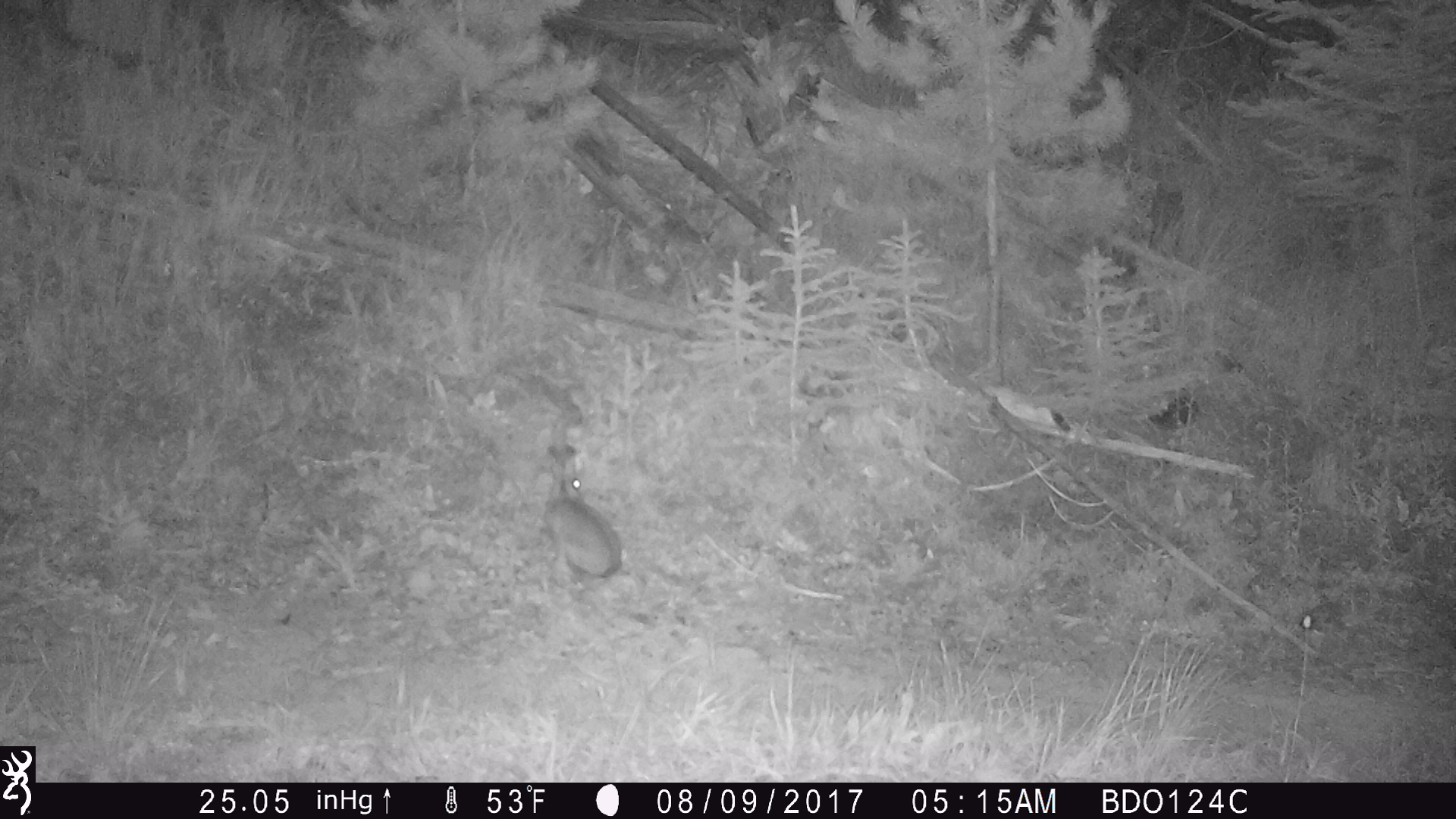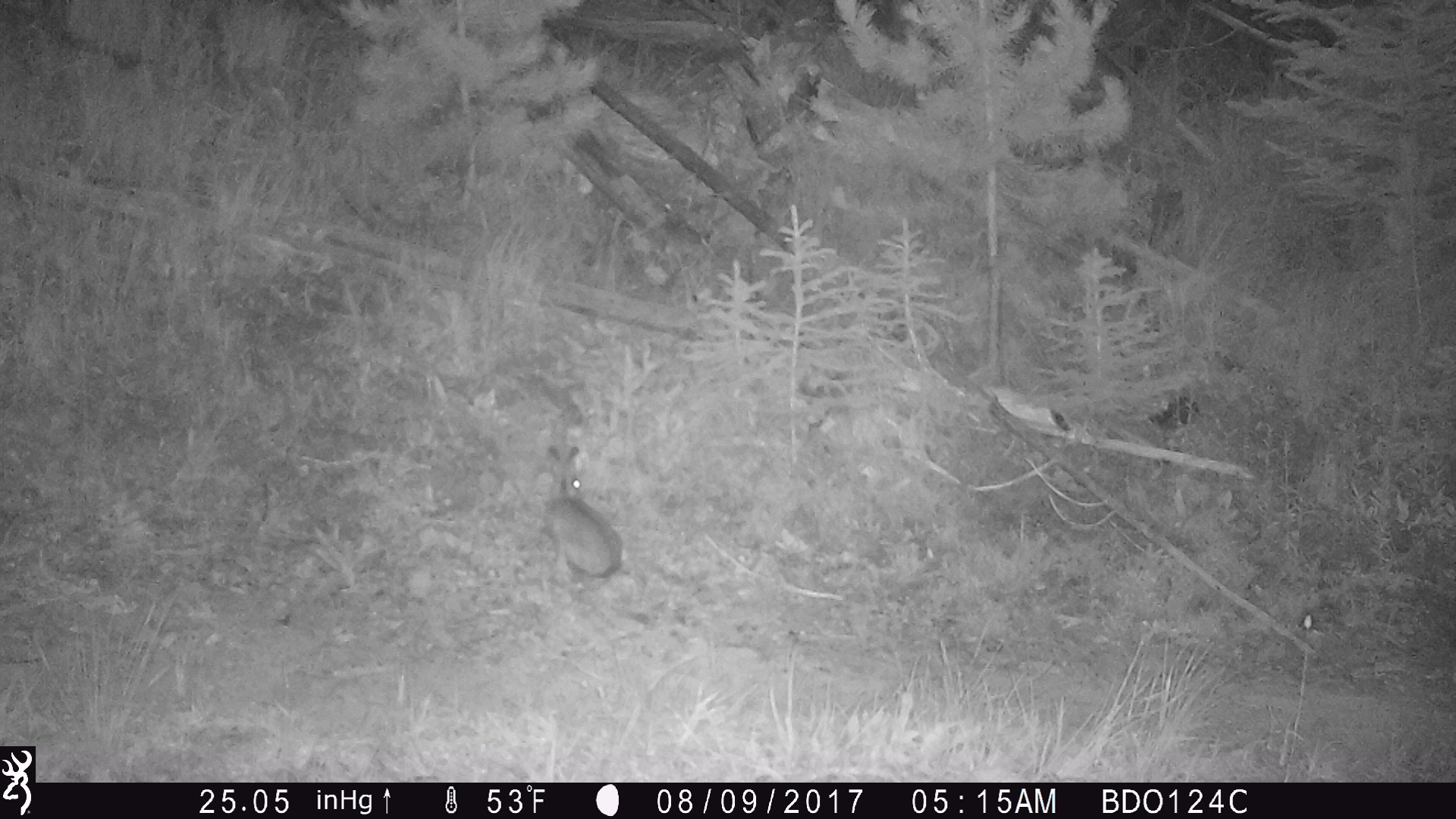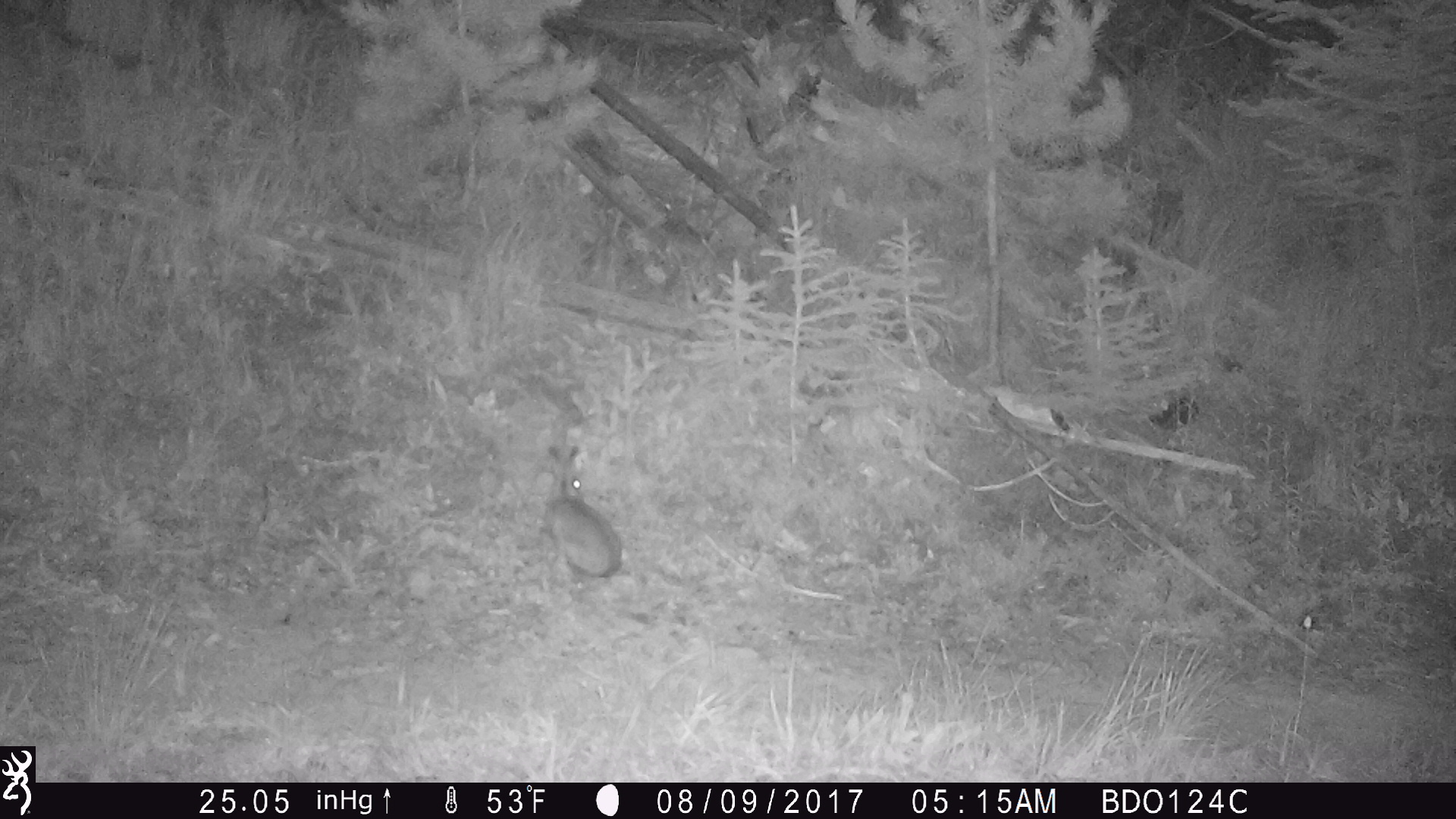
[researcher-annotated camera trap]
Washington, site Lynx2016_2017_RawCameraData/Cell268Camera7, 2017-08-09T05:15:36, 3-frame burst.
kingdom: Animalia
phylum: Chordata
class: Mammalia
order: Lagomorpha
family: Leporidae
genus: Lepus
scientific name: Lepus americanus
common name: snowshoe hare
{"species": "Lepus americanus (snowshoe hare)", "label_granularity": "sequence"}